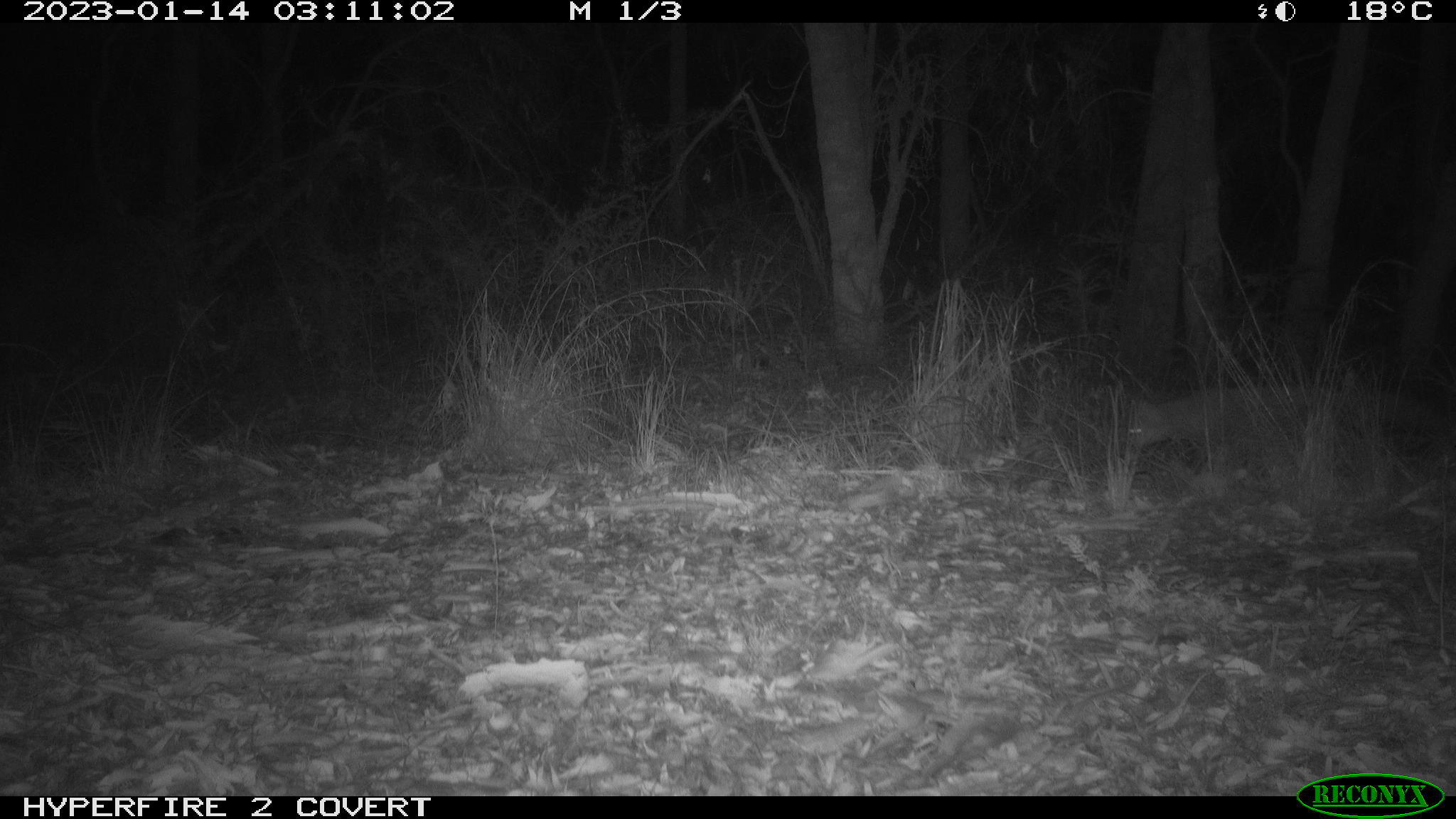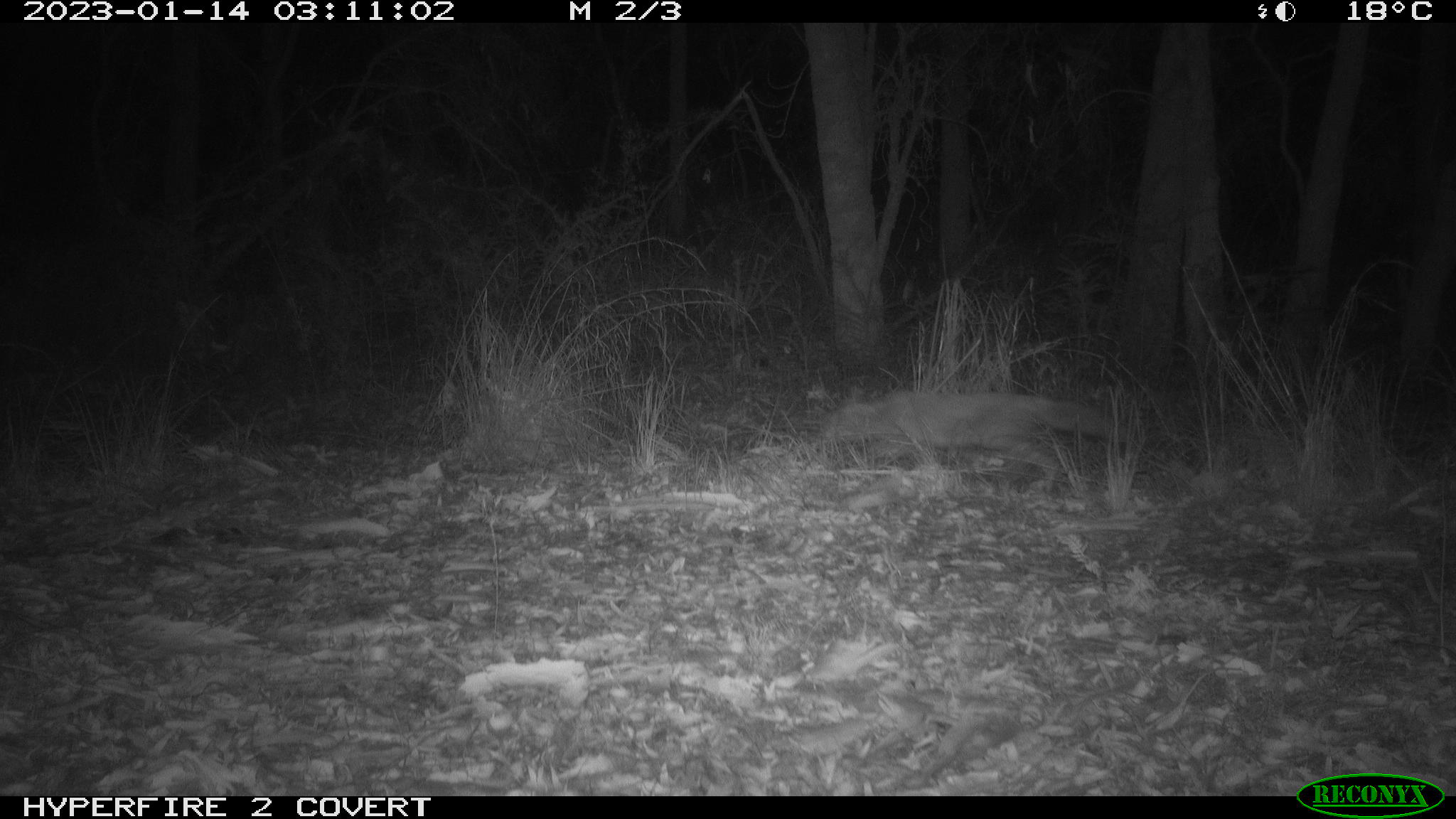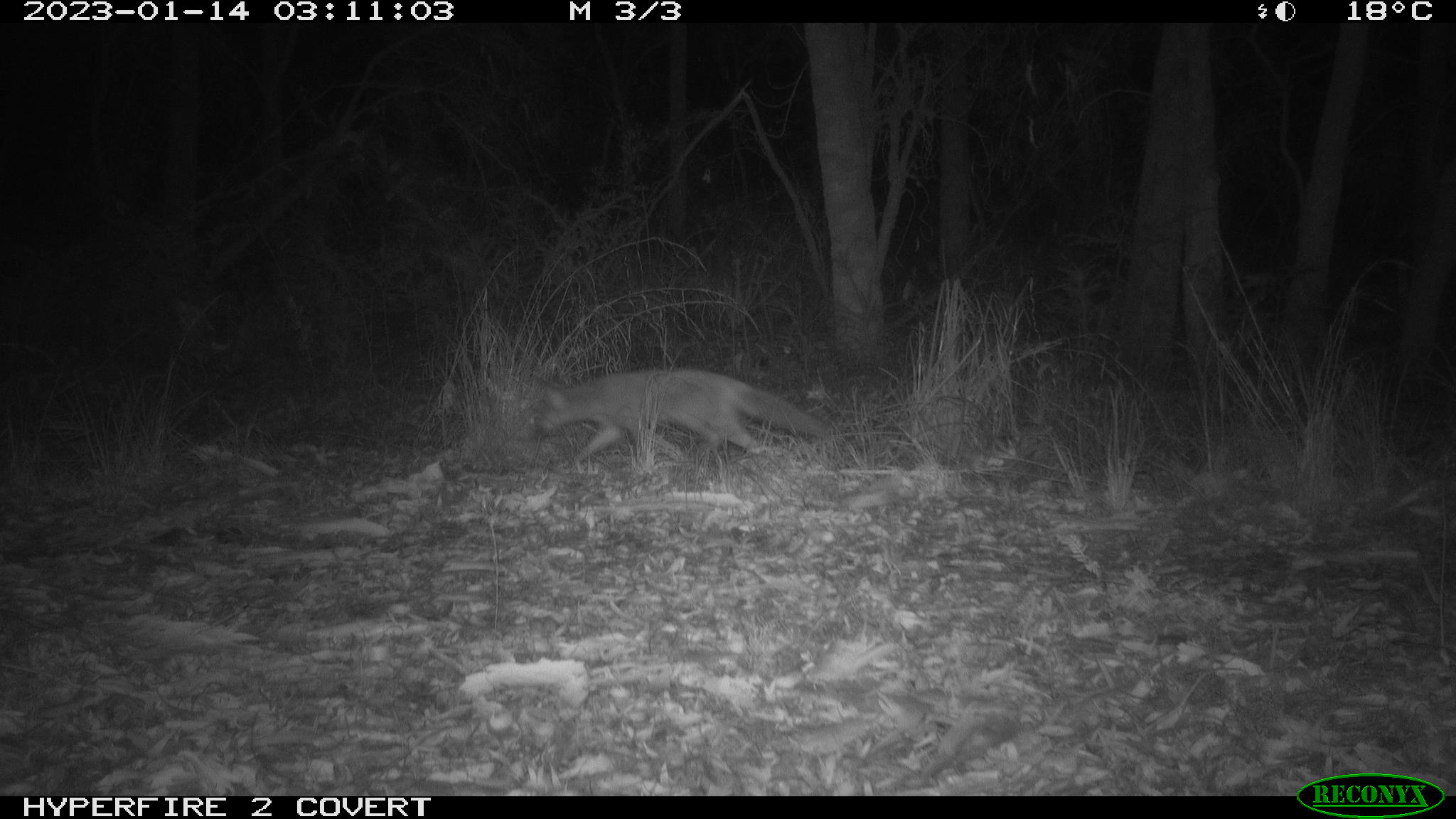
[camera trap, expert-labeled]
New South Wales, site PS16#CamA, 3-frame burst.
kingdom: Animalia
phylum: Chordata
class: Mammalia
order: Carnivora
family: Canidae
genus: Vulpes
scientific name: Vulpes vulpes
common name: red fox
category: fox